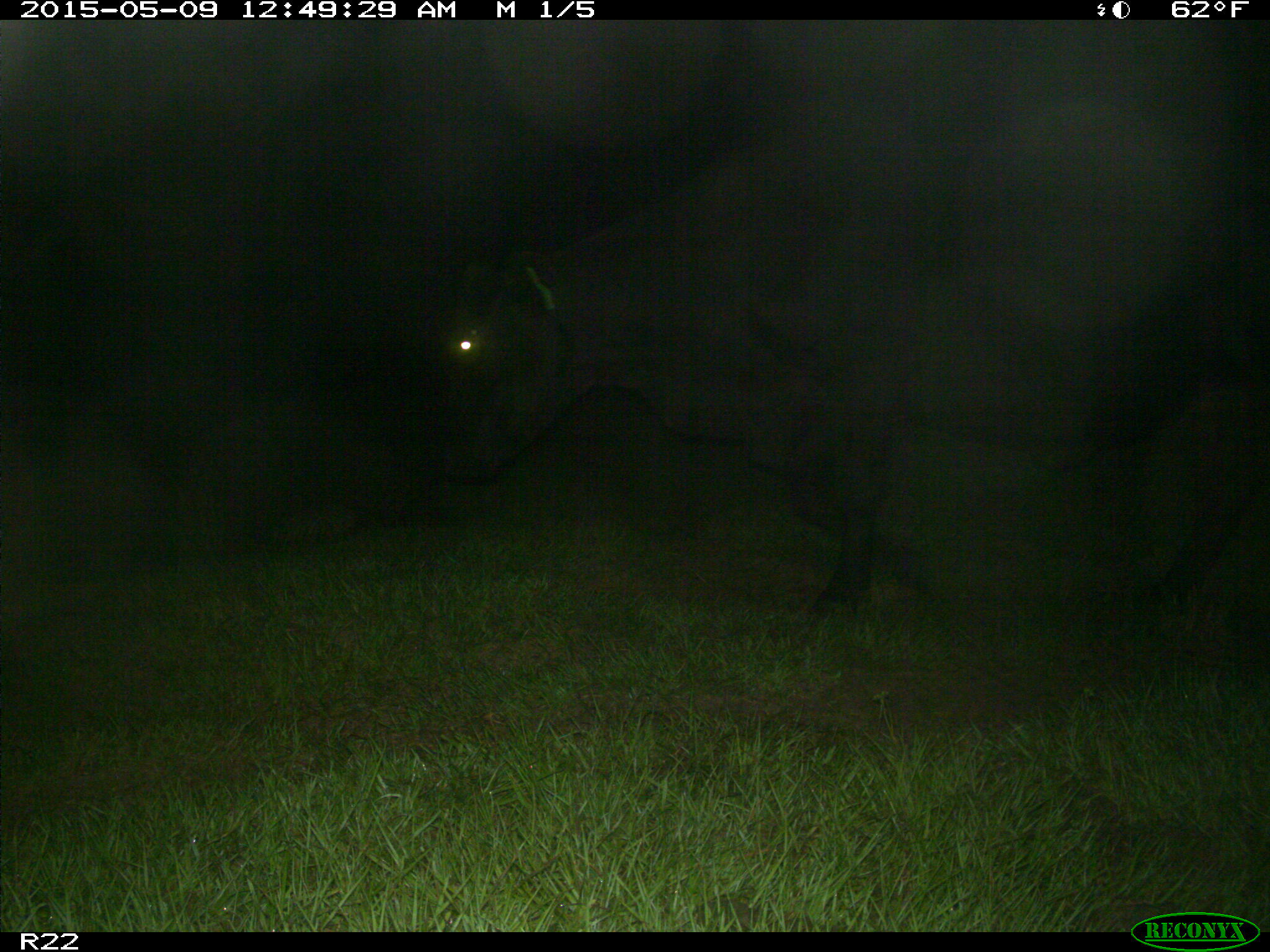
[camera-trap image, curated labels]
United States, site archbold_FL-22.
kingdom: Animalia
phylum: Chordata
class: Mammalia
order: Artiodactyla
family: Bovidae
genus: Bos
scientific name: Bos taurus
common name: domestic cow